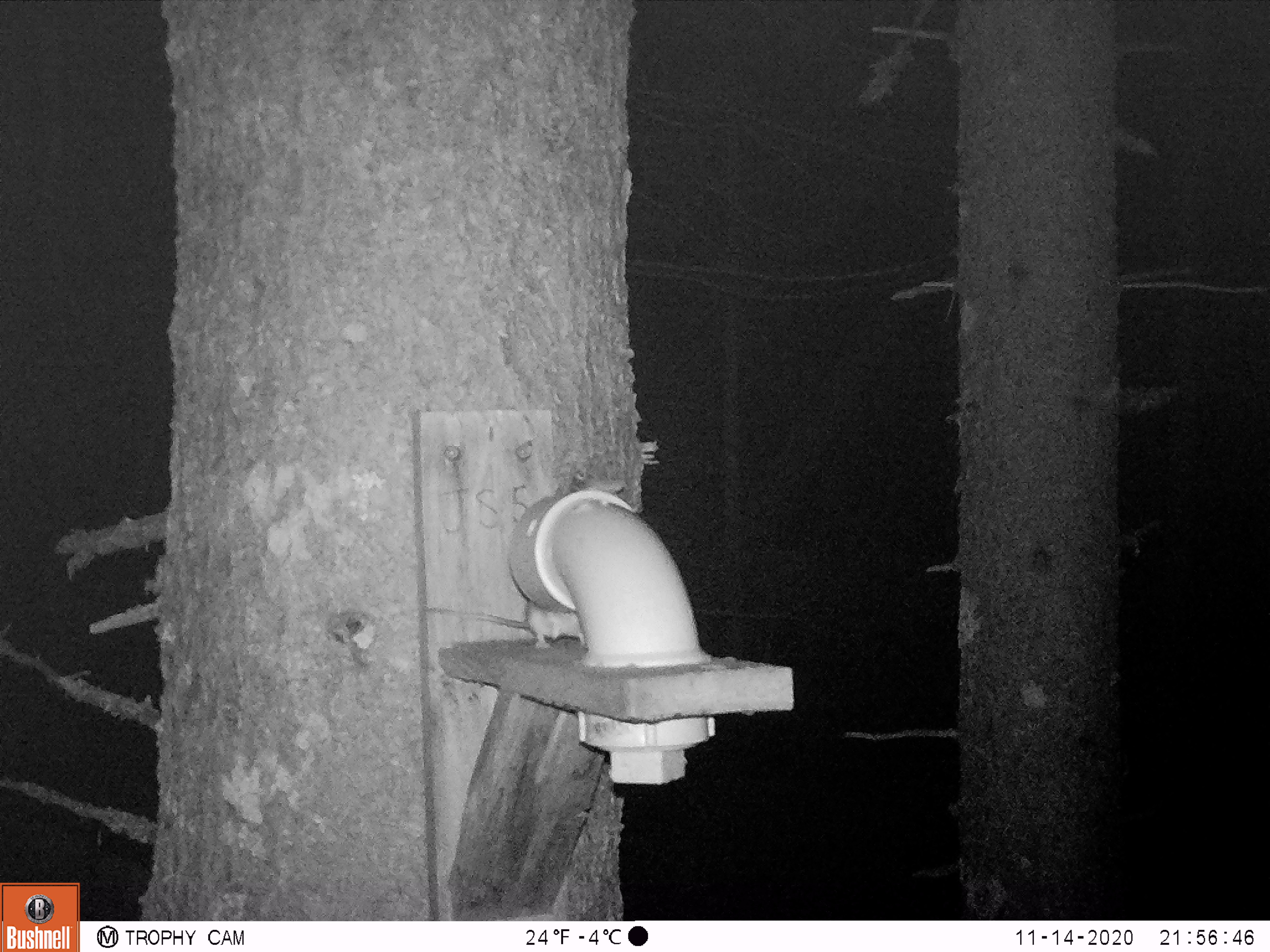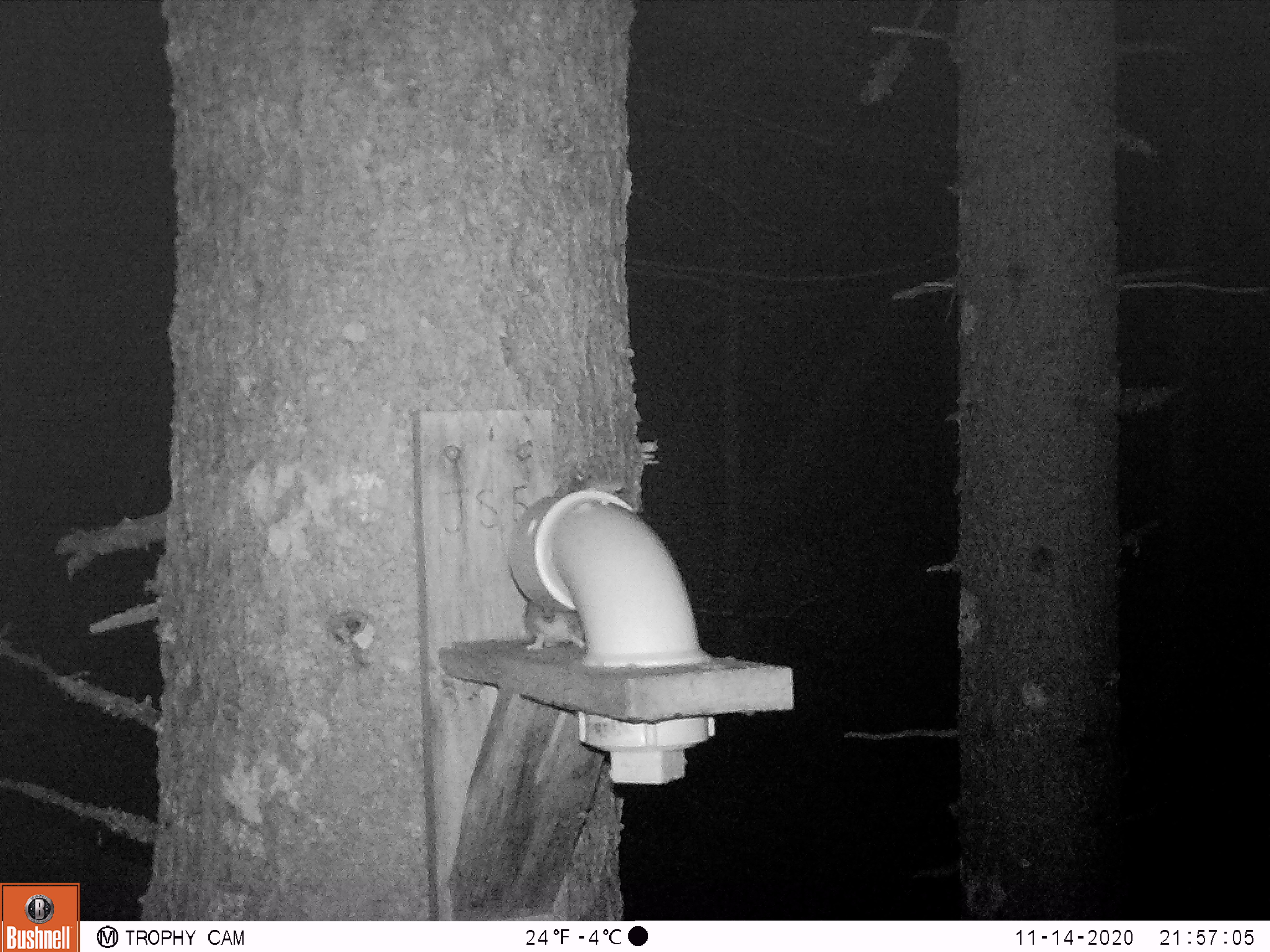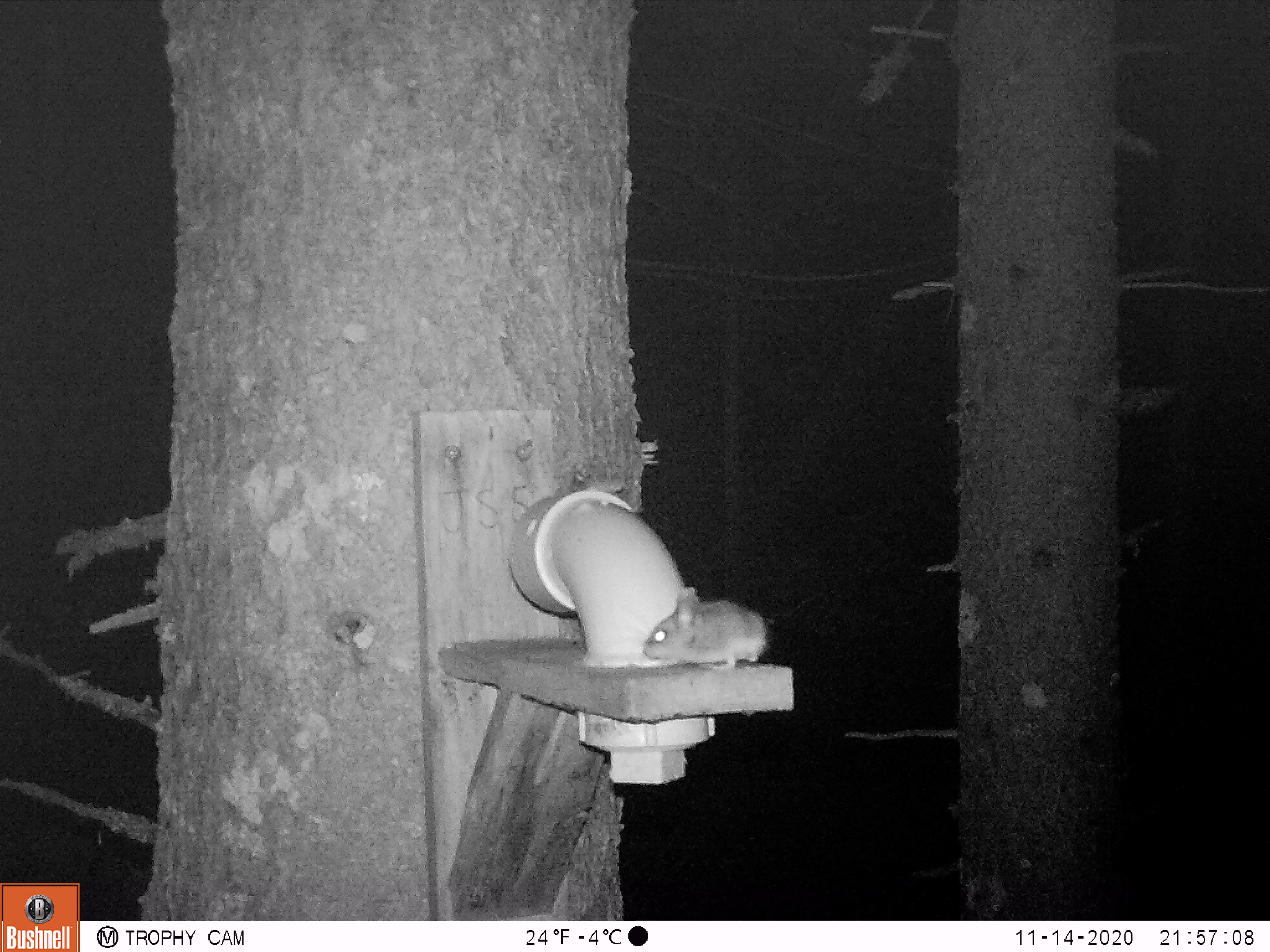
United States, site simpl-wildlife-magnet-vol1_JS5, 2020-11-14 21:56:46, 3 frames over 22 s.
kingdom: Animalia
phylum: Chordata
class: Mammalia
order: Rodentia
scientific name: Rodentia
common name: mouse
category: mouse sp.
Mouse sp. (mouse) (Rodentia).